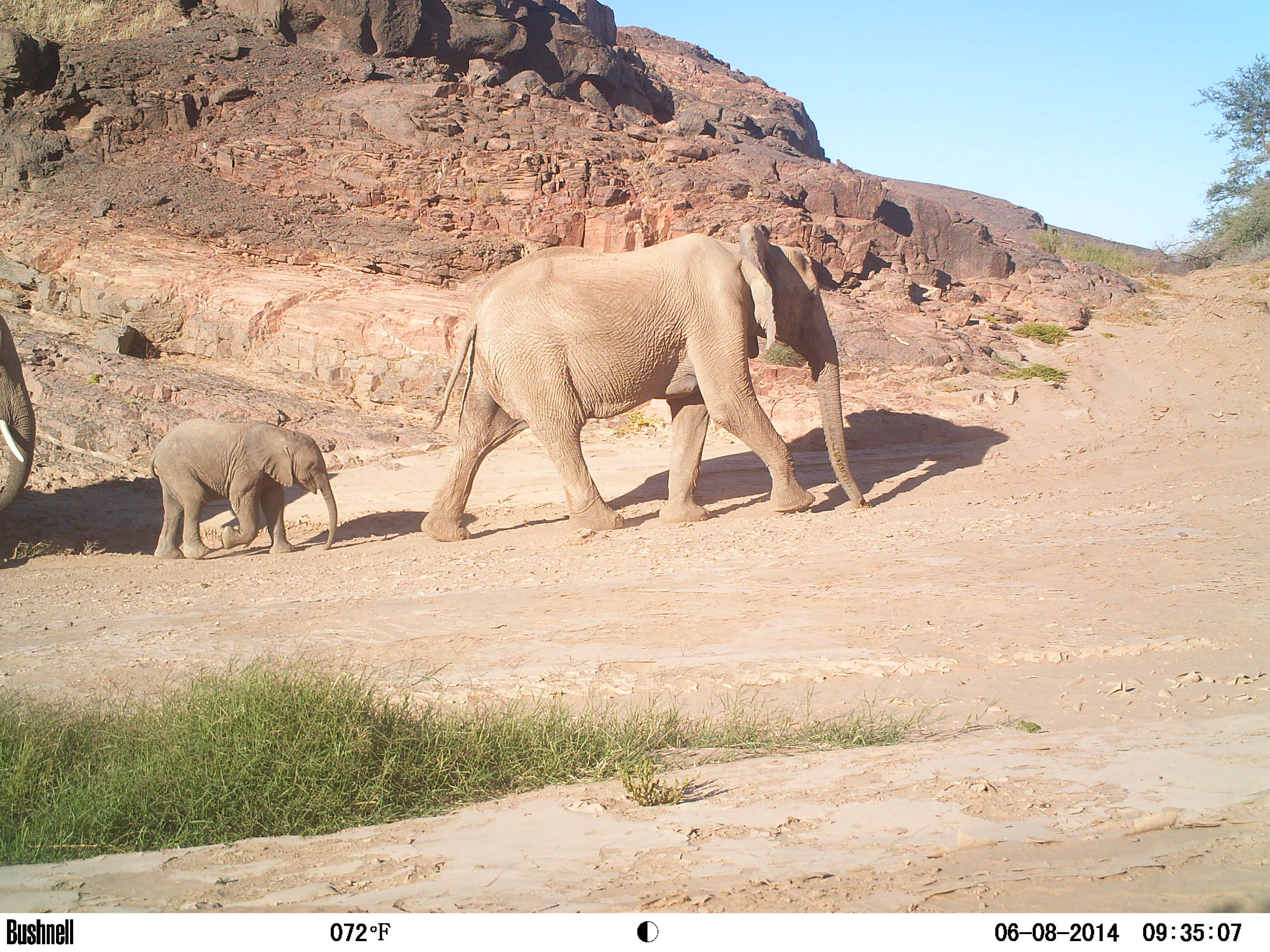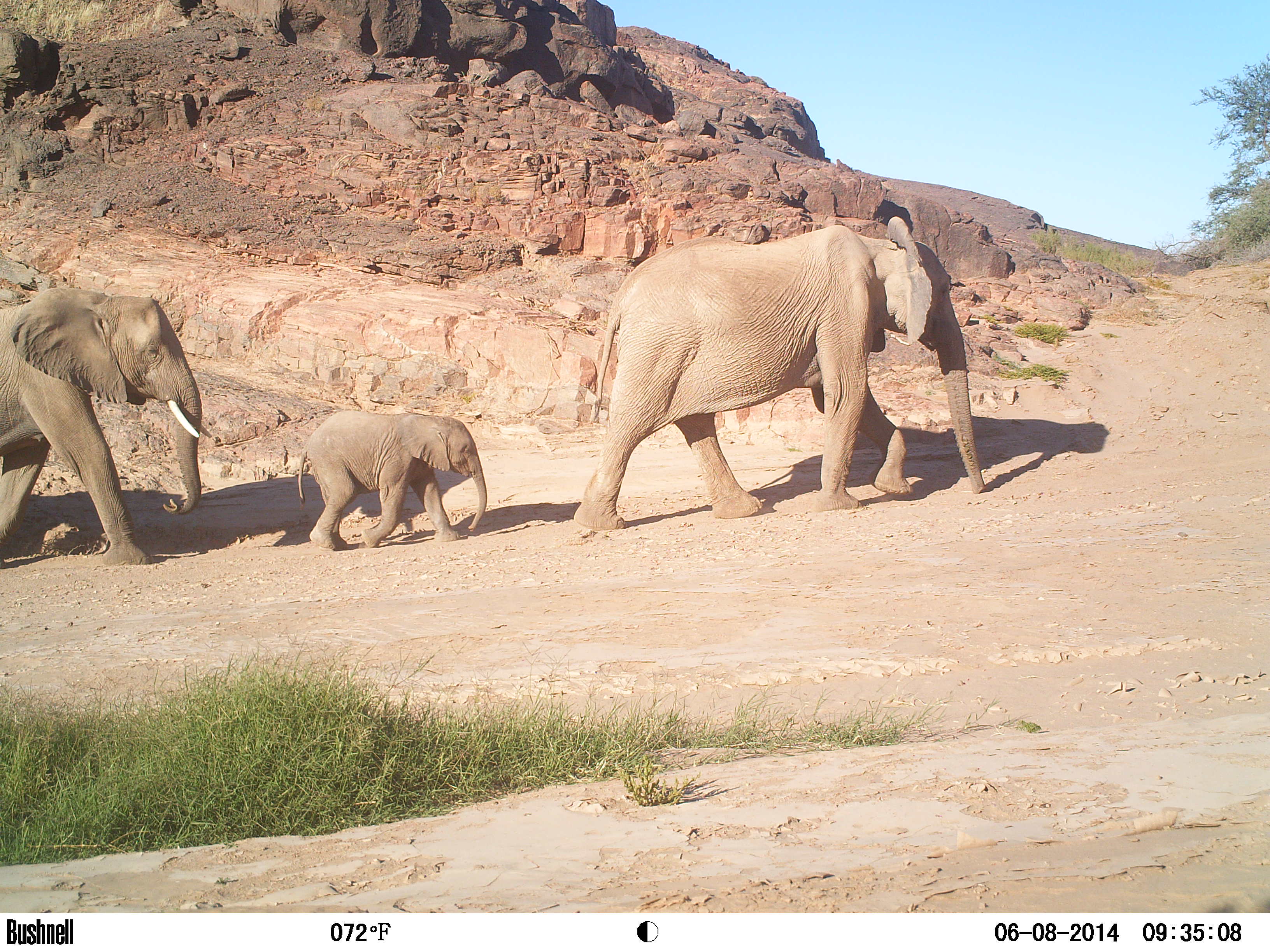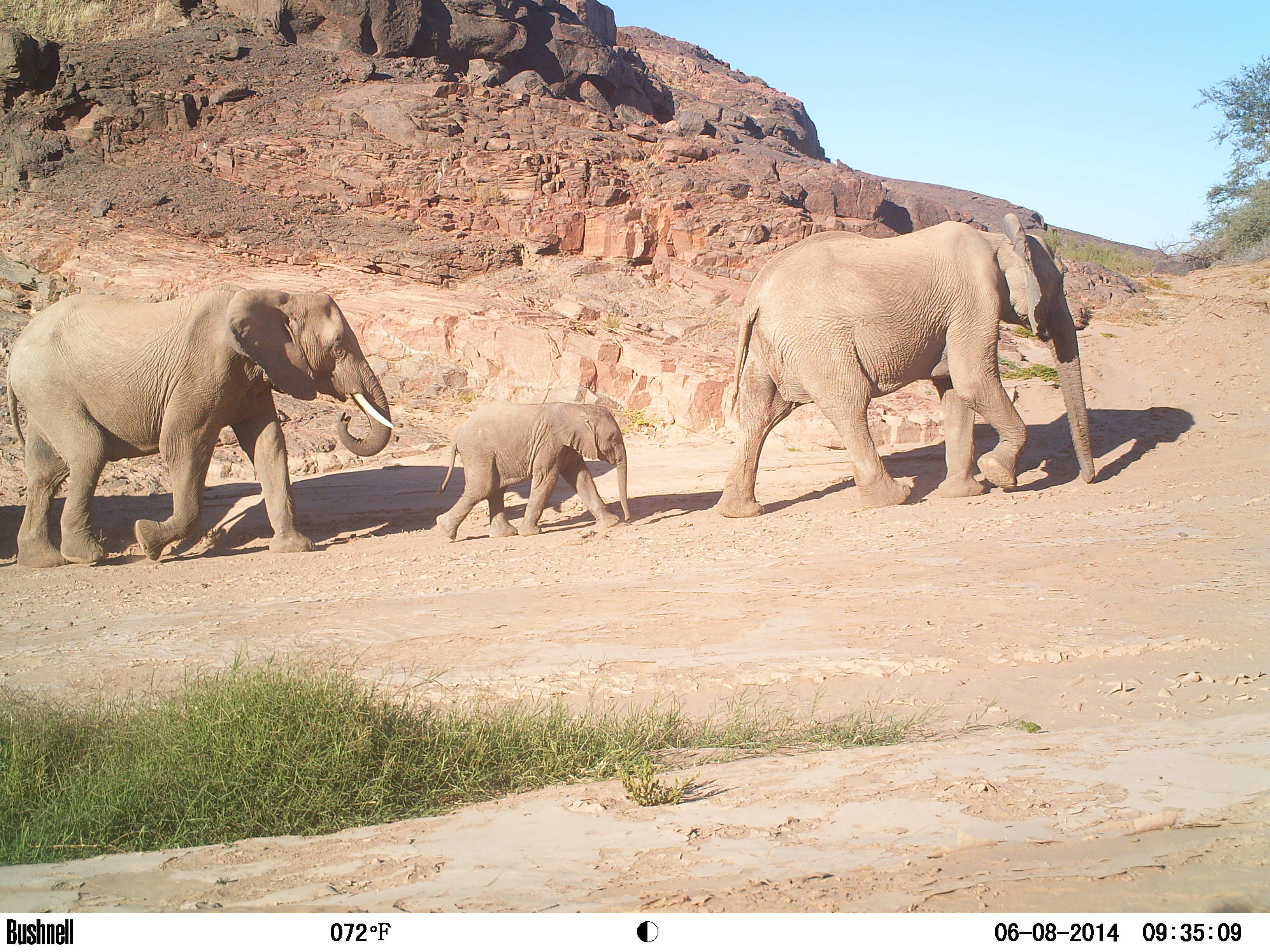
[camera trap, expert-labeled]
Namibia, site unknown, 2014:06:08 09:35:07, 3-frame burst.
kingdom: Animalia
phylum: Chordata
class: Mammalia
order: Proboscidea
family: Elephantidae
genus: Loxodonta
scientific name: Loxodonta africana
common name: african elephant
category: loxodanta africana